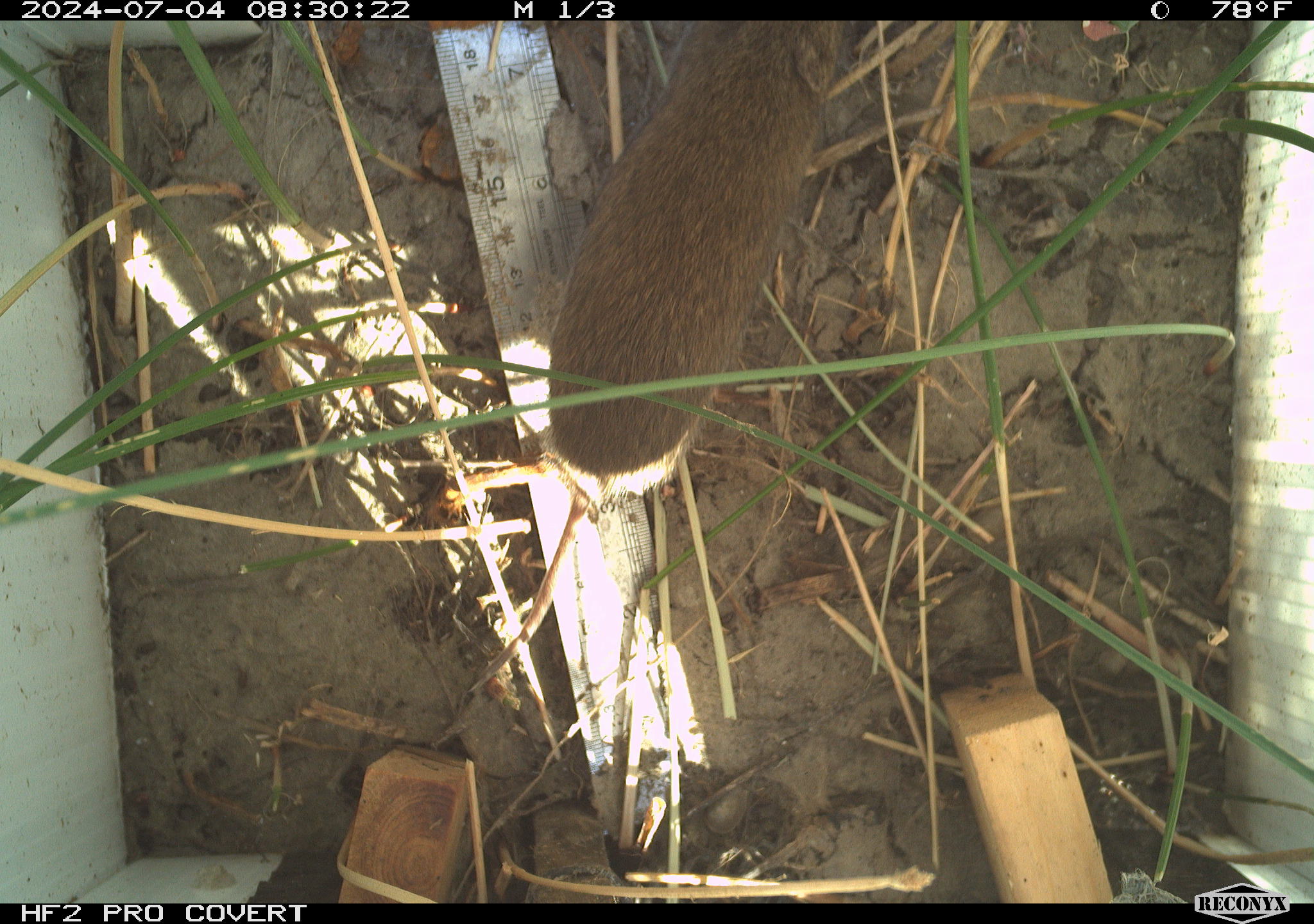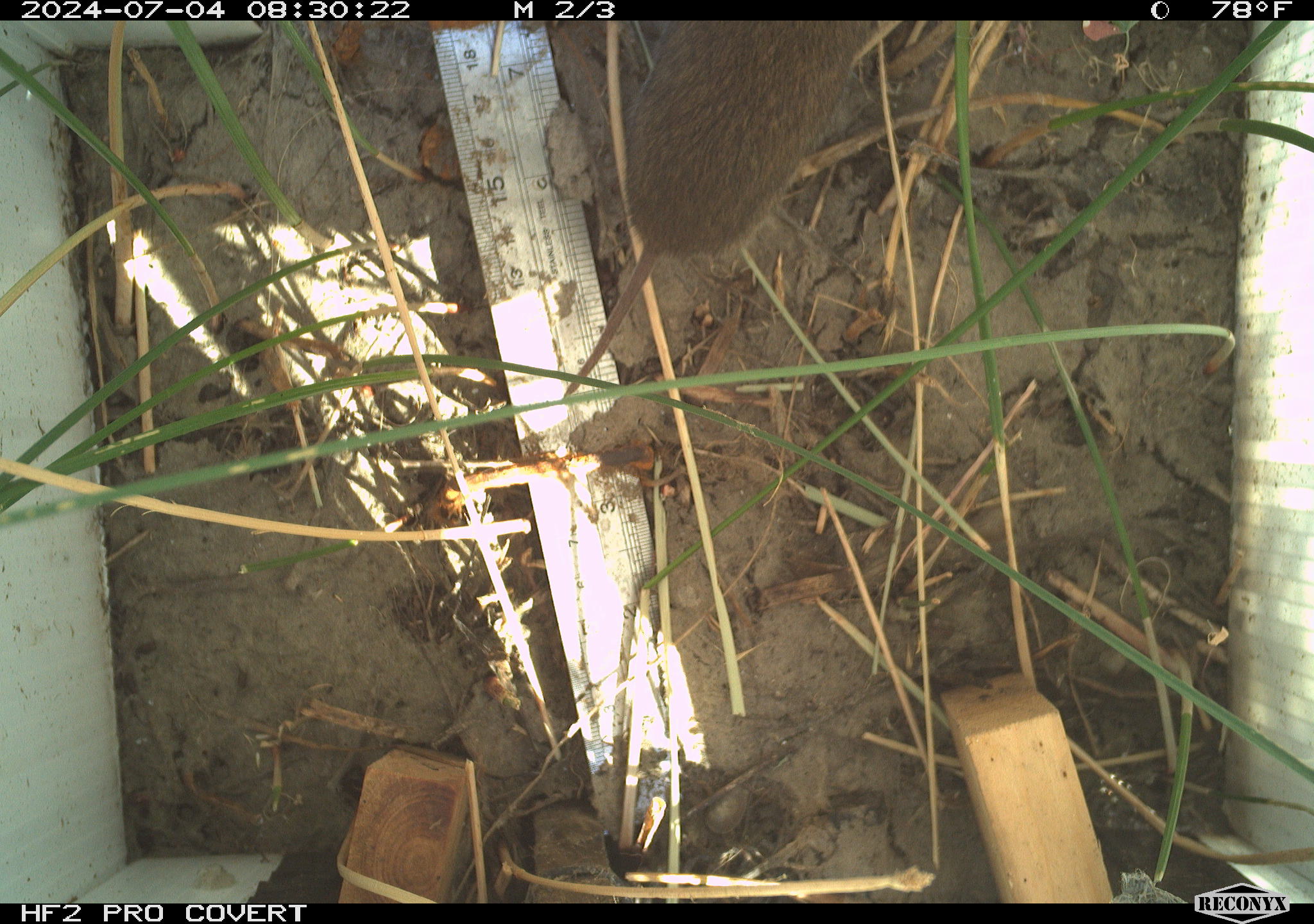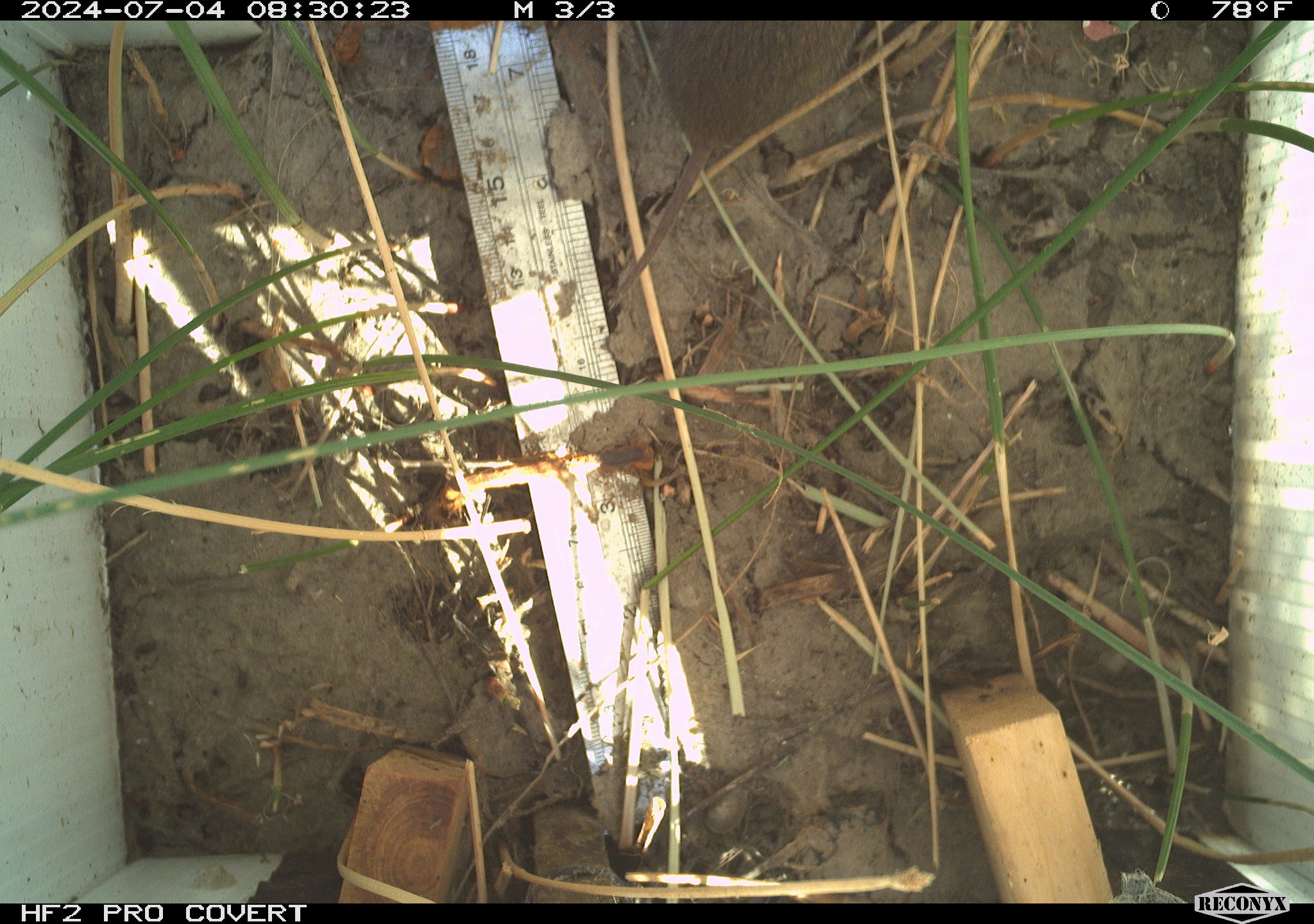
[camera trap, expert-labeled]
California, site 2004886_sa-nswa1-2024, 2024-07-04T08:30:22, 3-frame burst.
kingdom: Animalia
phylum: Chordata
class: Mammalia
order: Rodentia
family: Cricetidae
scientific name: Arvicolinae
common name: voles, lemmings, and muskrats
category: arvicolinae subfamily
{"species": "arvicolinae subfamily (voles, lemmings, and muskrats) (Arvicolinae)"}